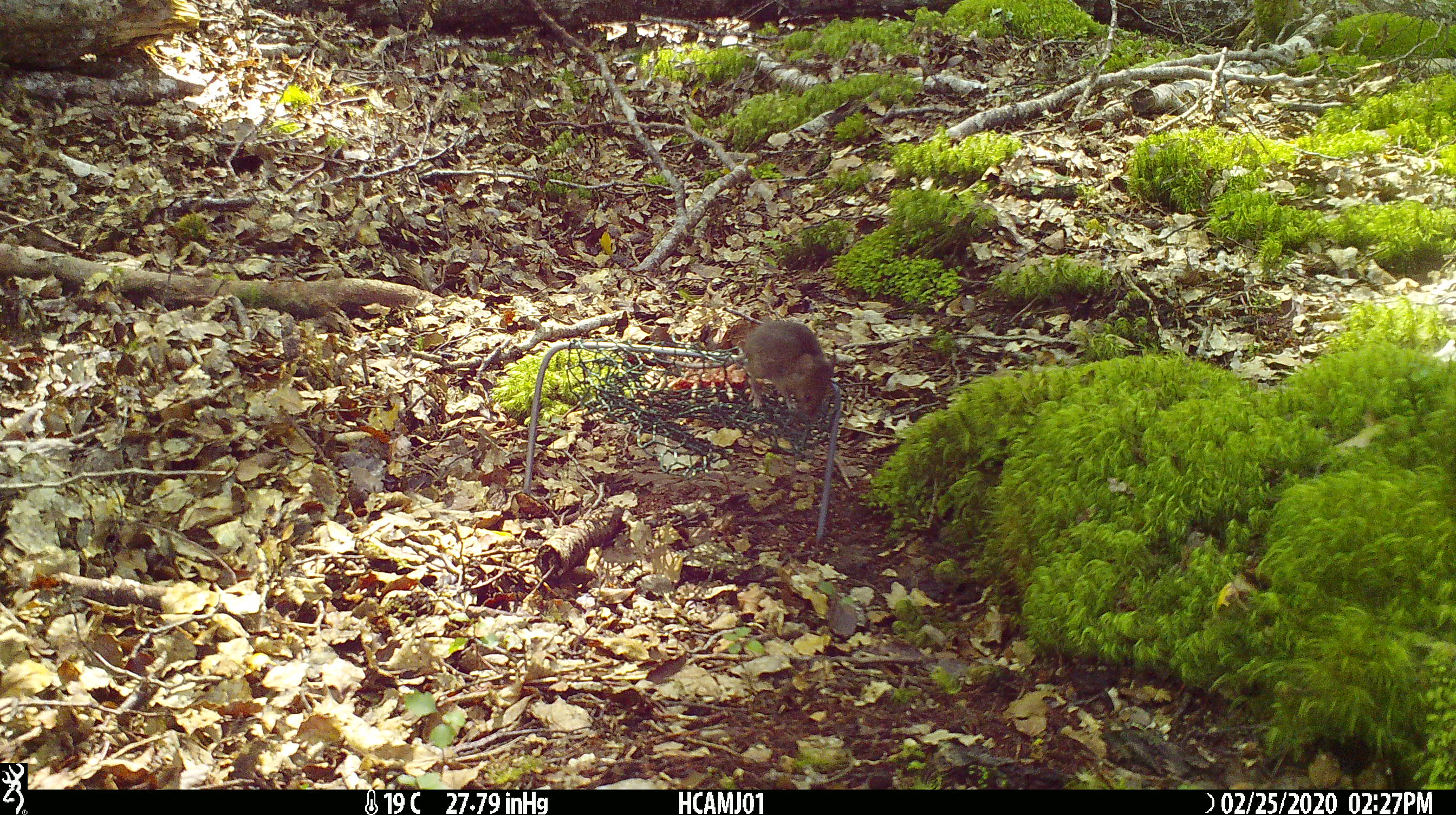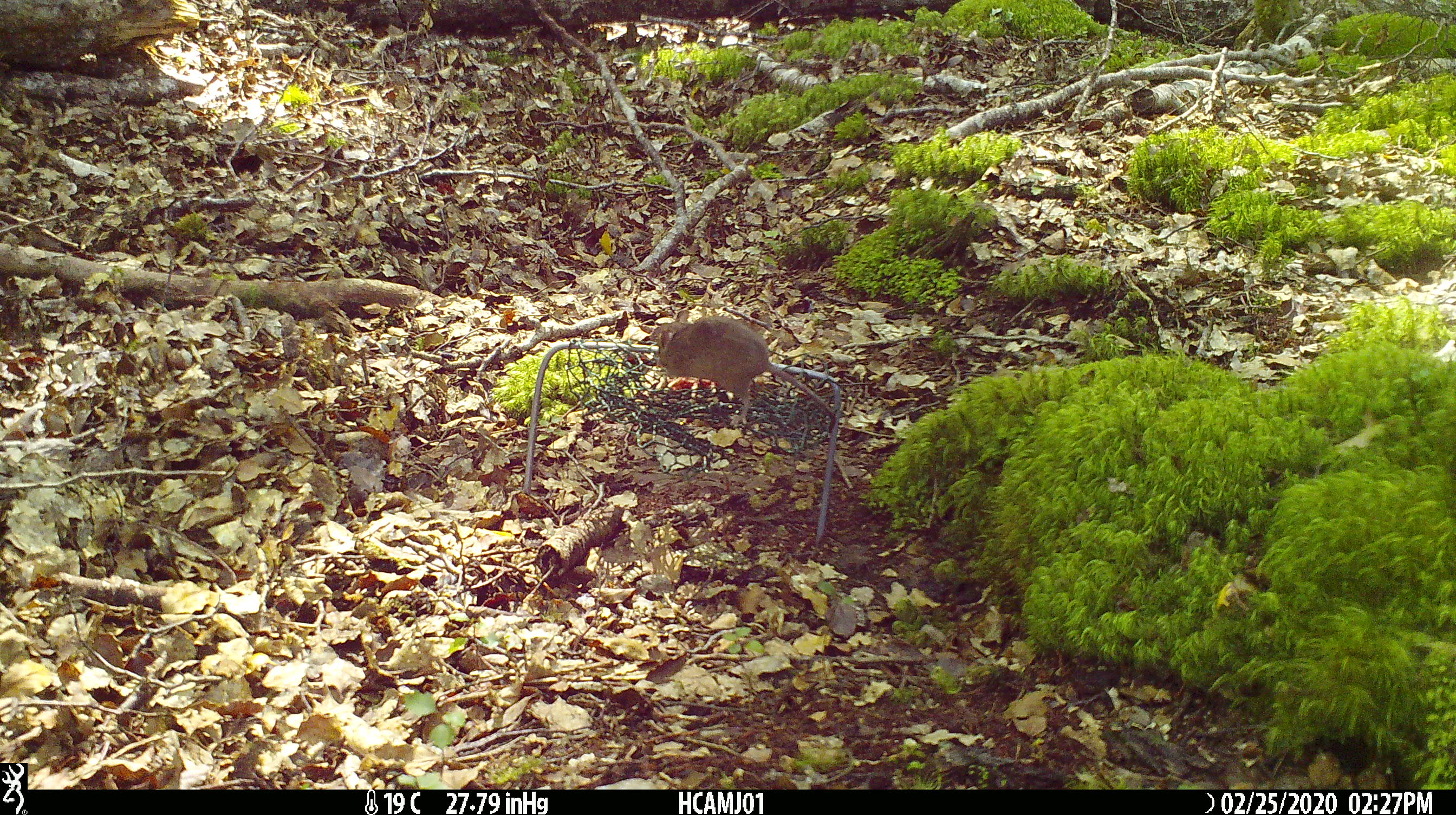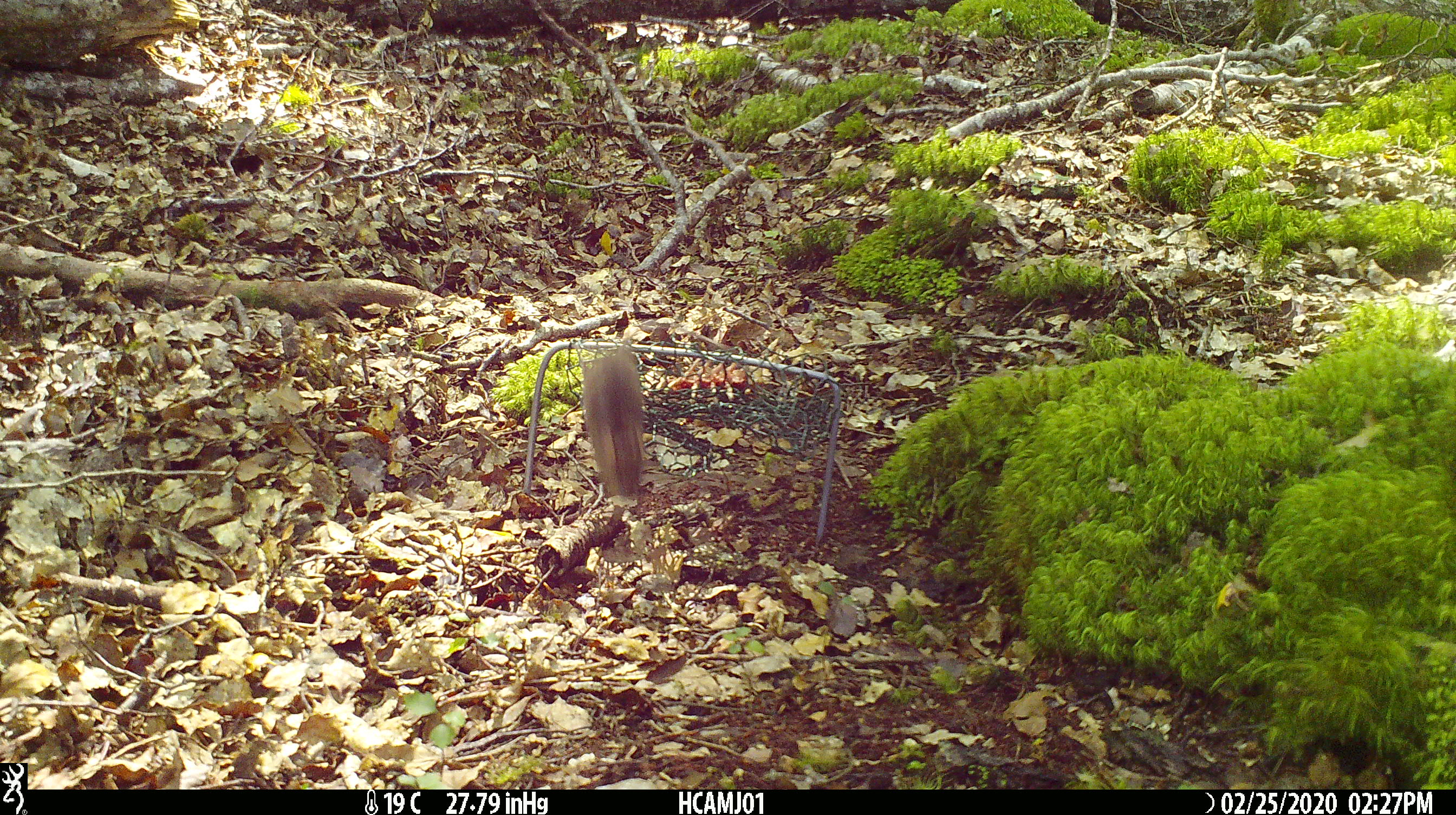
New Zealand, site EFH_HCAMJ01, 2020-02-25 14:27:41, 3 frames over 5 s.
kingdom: Animalia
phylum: Chordata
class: Mammalia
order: Rodentia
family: Muridae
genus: Mus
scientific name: Mus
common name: mouse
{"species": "mouse (Mus)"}